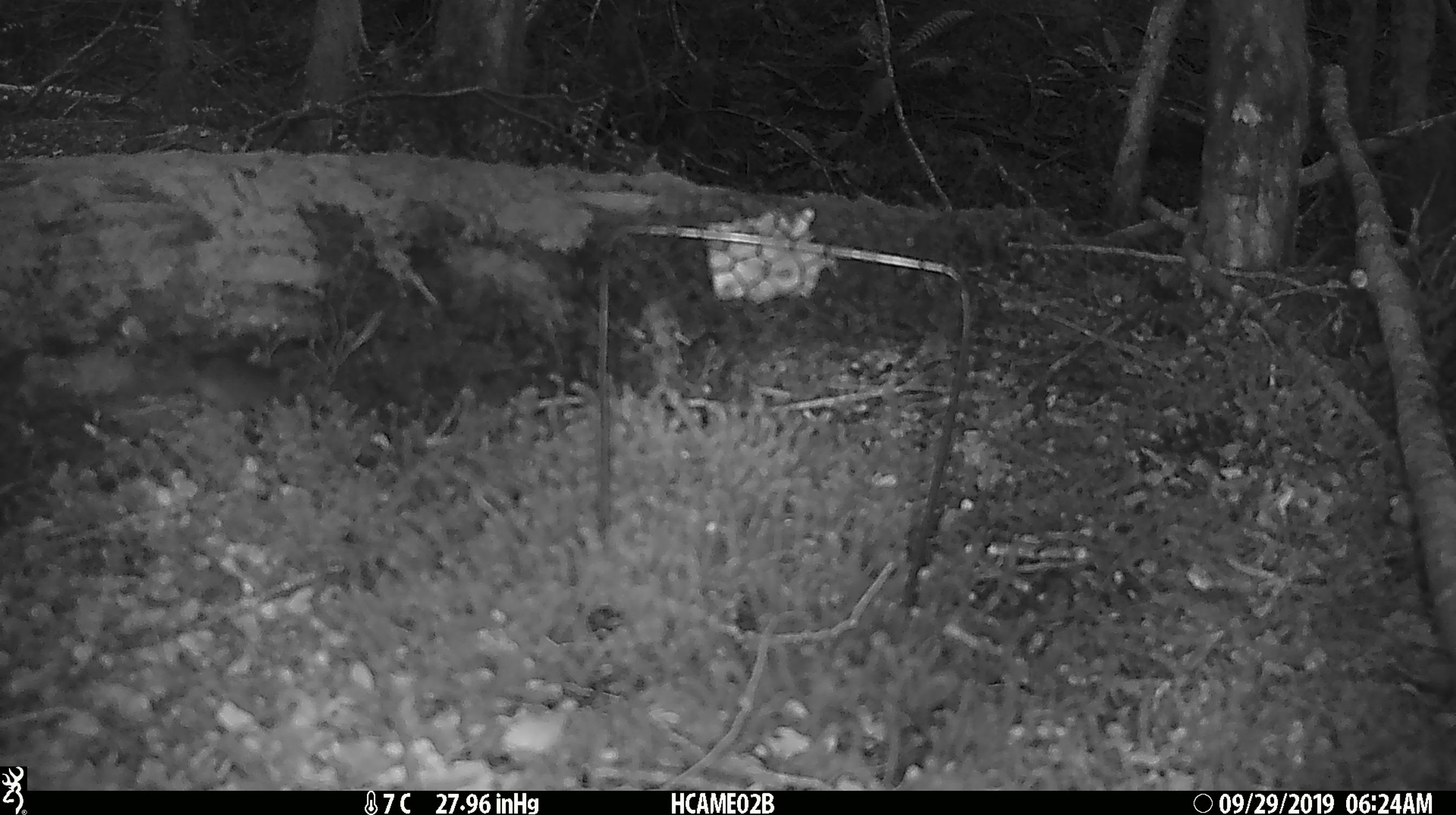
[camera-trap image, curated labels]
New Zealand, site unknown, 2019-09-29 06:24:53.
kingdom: Animalia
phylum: Chordata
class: Mammalia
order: Rodentia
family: Muridae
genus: Mus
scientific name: Mus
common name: mouse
Mouse (Mus).